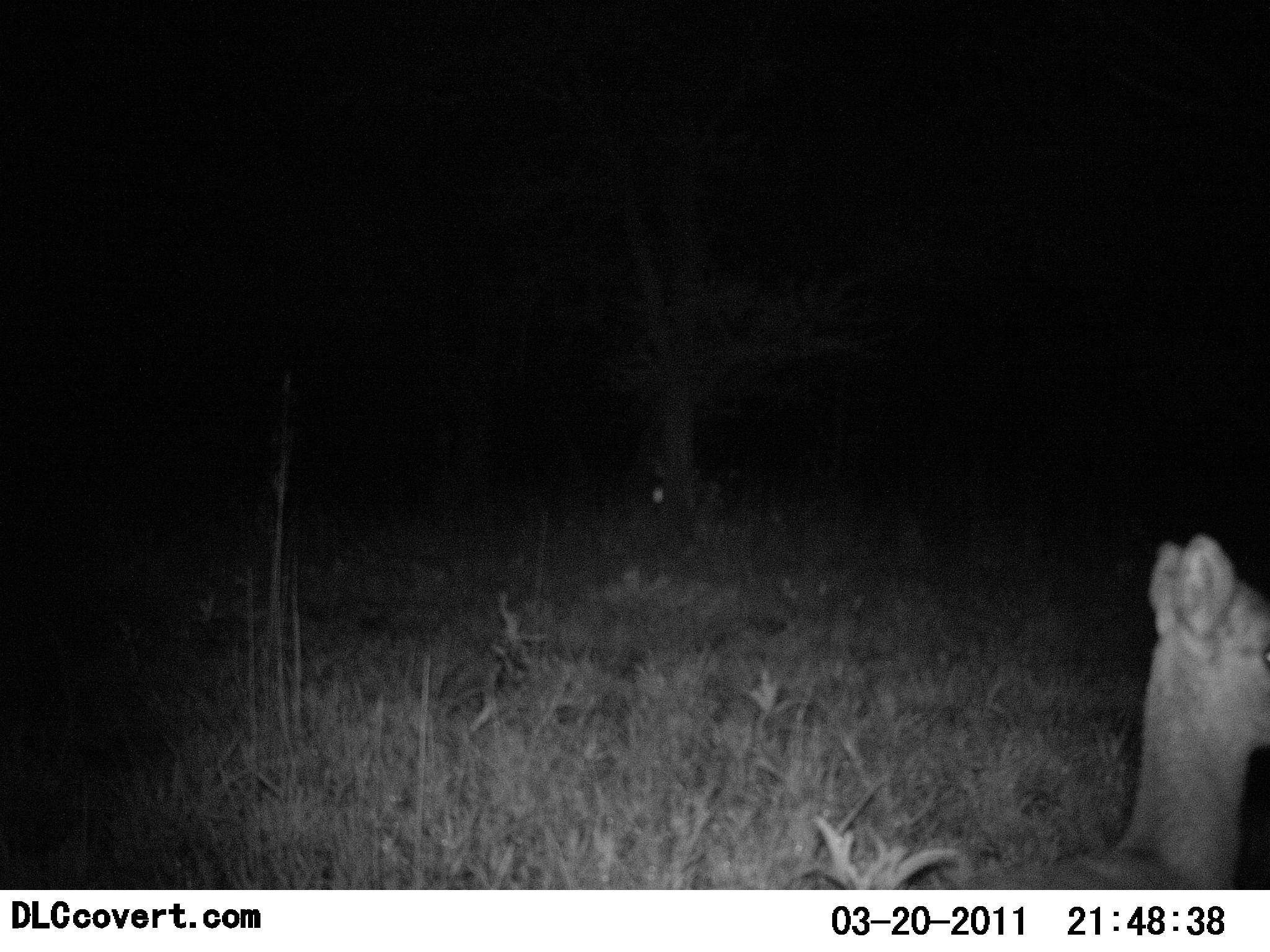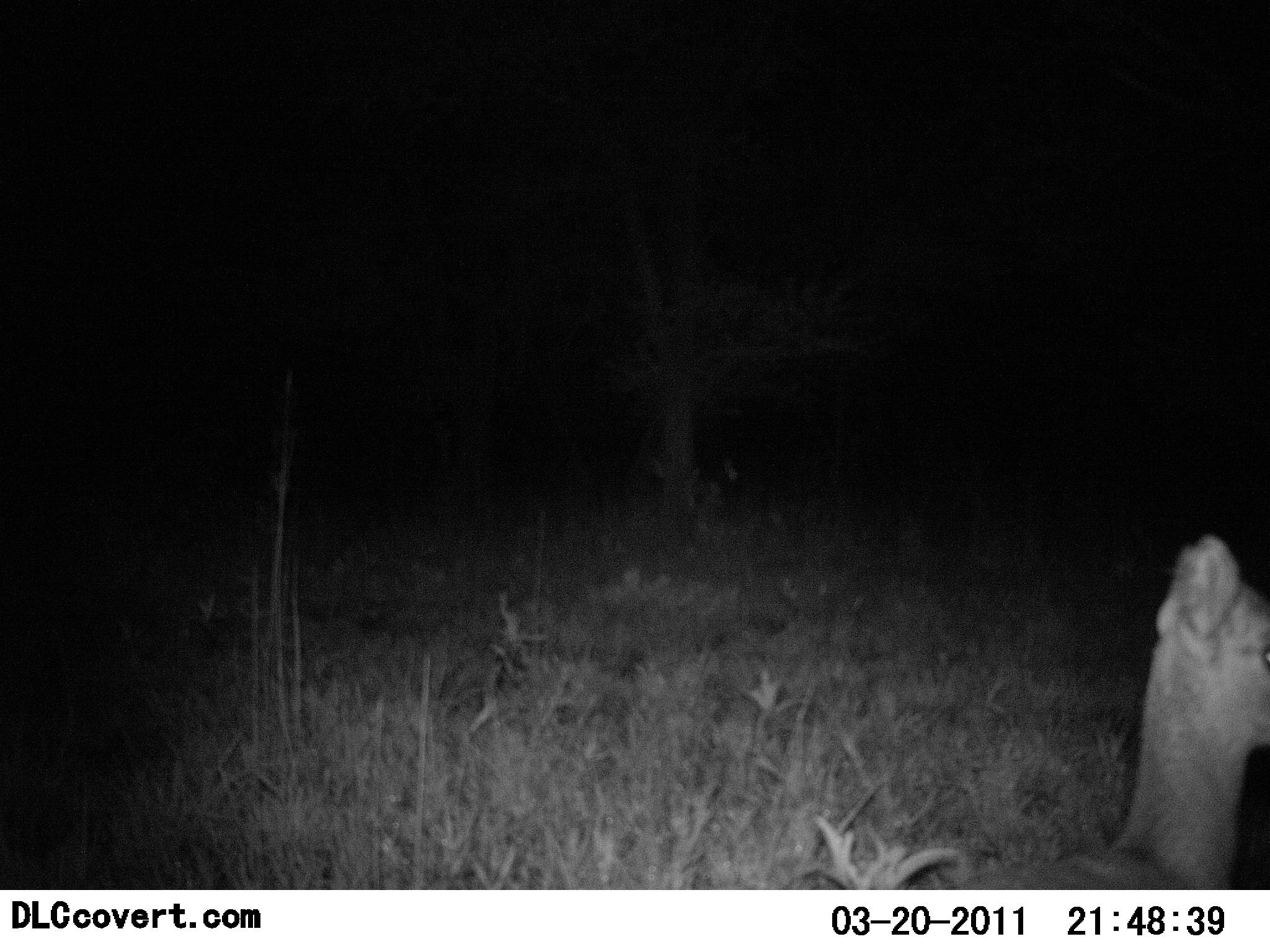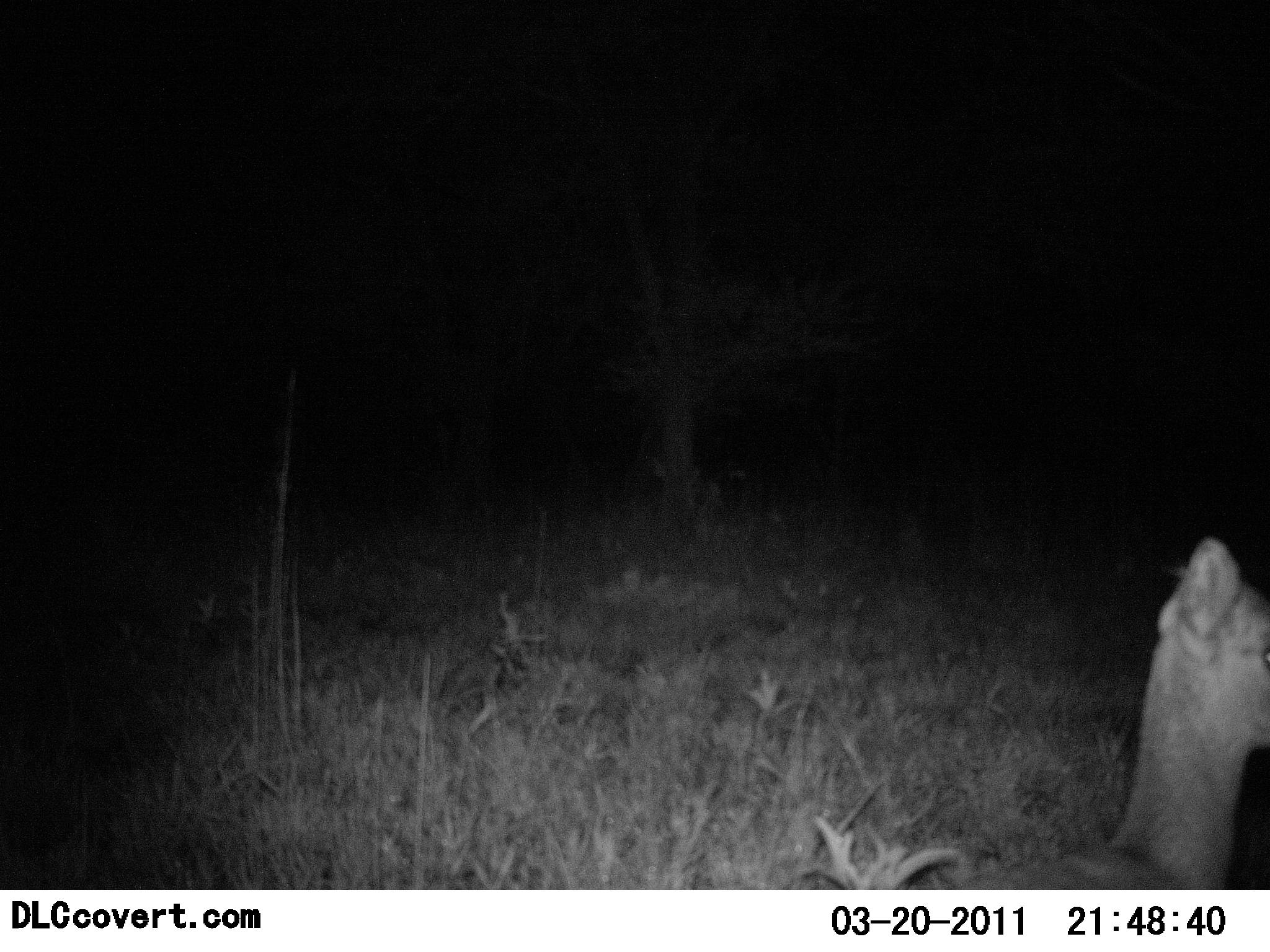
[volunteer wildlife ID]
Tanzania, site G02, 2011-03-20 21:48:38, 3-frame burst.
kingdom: Animalia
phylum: Chordata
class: Mammalia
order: Artiodactyla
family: Bovidae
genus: Madoqua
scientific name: Madoqua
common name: dikdik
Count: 1.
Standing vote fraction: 100%.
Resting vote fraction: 0%.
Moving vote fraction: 0%.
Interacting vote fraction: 0%.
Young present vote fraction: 0%.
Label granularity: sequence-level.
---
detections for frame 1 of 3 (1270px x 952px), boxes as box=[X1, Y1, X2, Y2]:
animal: box=[916, 535, 1270, 892]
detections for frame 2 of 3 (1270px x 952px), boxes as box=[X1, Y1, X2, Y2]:
animal: box=[918, 532, 1270, 891]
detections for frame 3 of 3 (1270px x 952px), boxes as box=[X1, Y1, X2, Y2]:
animal: box=[925, 534, 1270, 890]